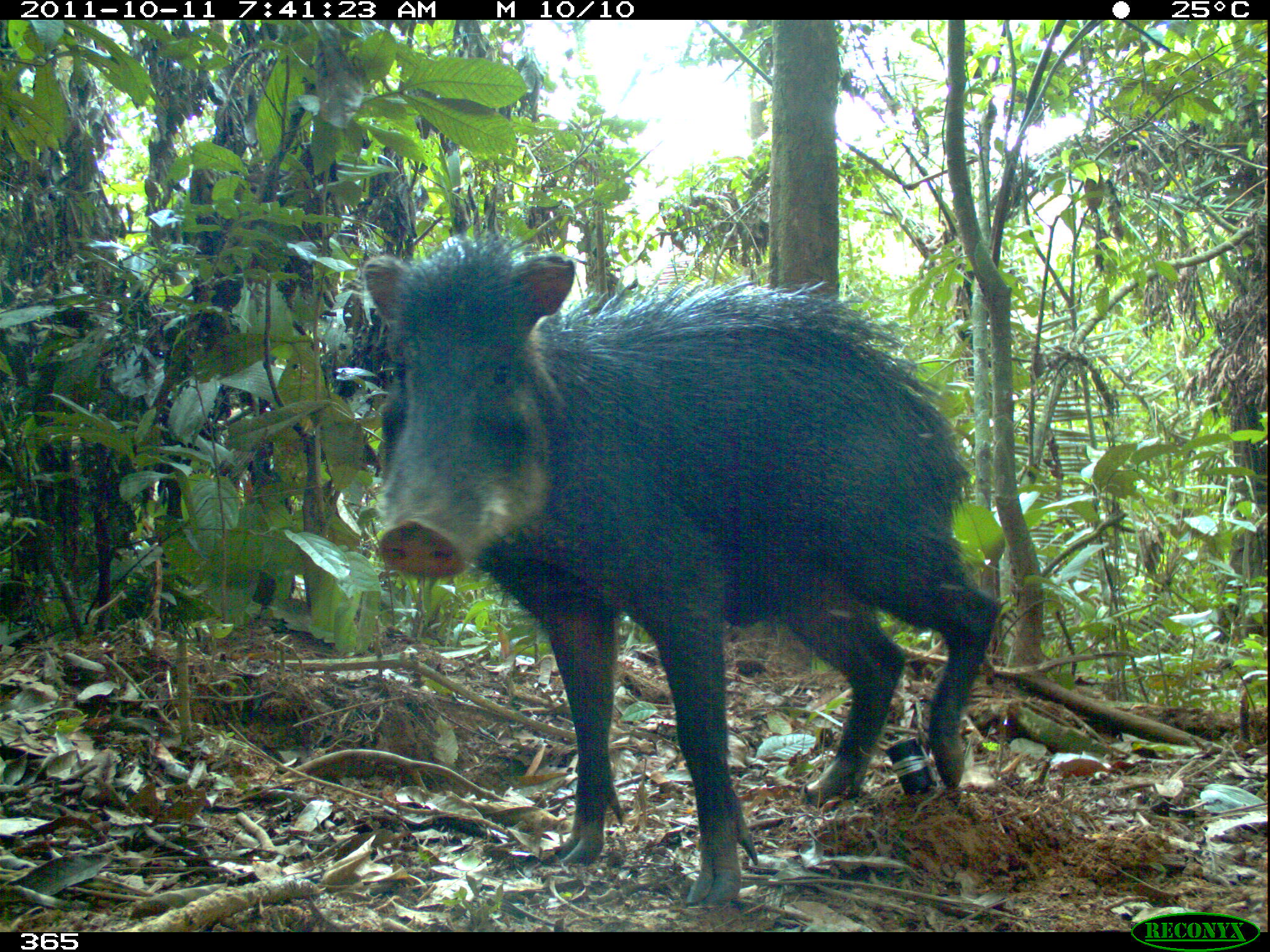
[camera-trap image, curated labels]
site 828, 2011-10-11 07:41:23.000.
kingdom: Animalia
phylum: Chordata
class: Mammalia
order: Artiodactyla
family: Tayassuidae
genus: Tayassu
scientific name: Tayassu pecari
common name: white-lipped peccary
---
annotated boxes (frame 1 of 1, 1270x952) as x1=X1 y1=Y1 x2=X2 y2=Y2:
tayassu pecari: x1=360 y1=235 x2=997 y2=911